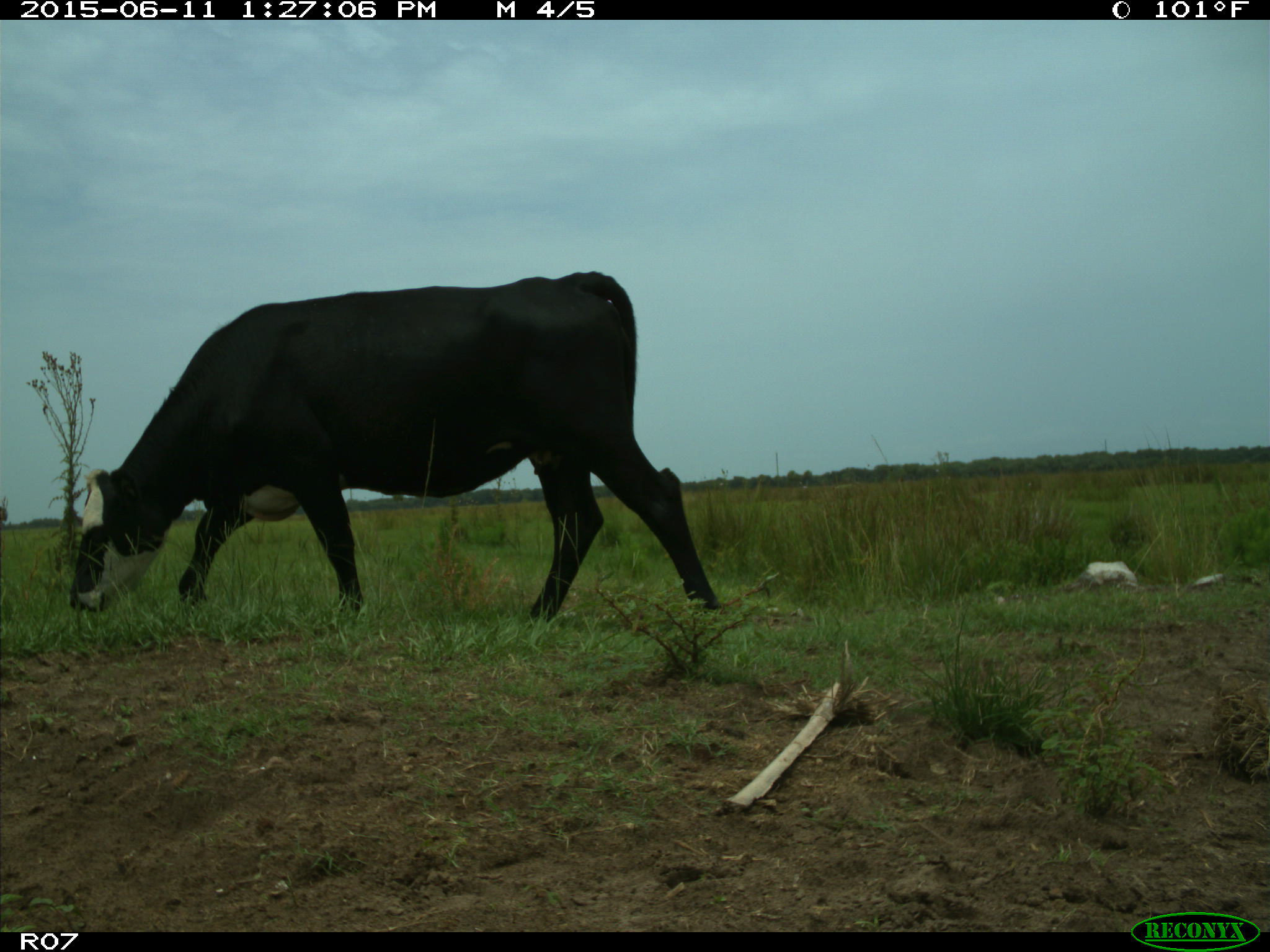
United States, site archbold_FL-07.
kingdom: Animalia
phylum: Chordata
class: Mammalia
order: Artiodactyla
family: Bovidae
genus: Bos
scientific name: Bos taurus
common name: domestic cow